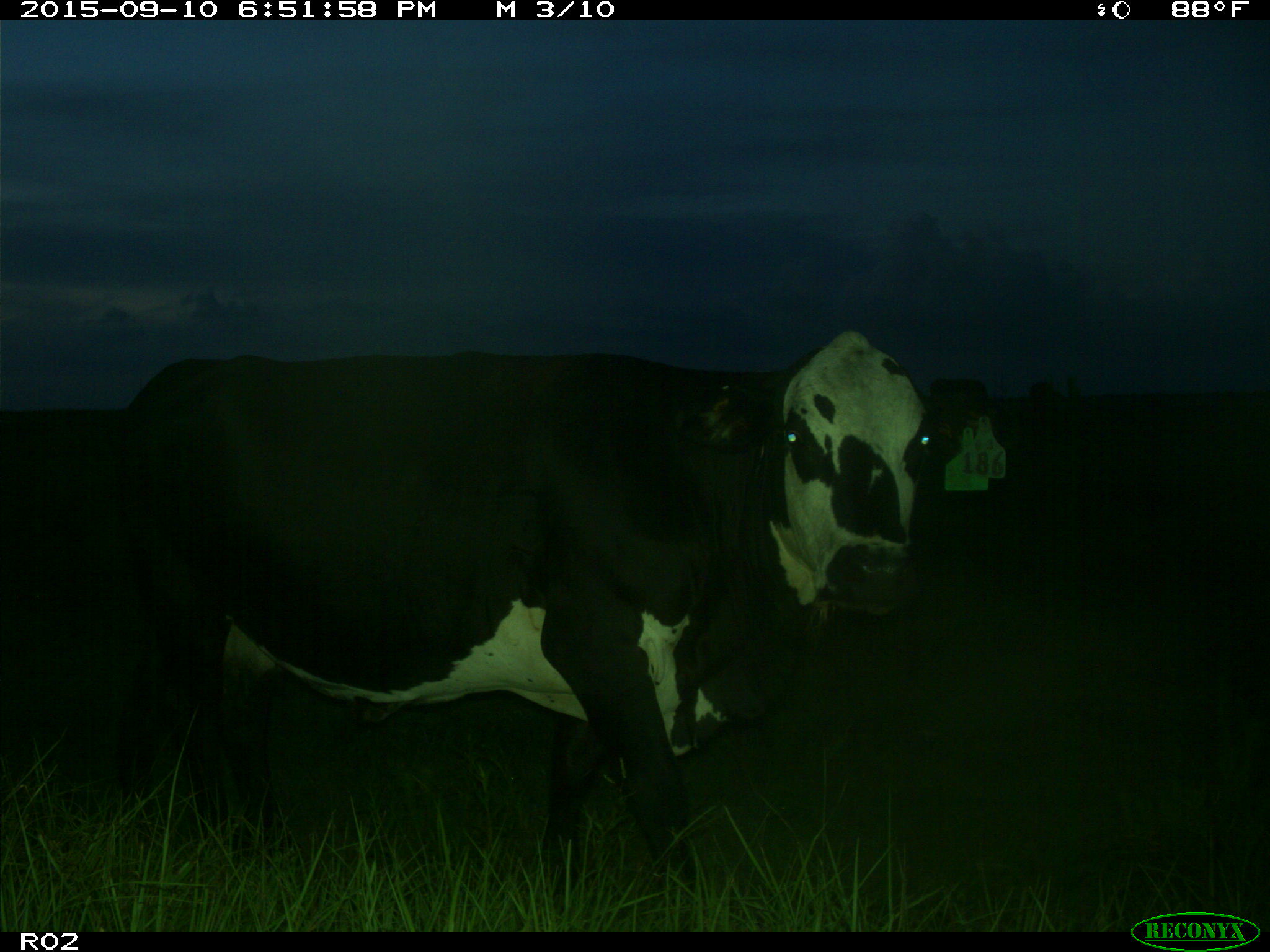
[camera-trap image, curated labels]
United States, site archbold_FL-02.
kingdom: Animalia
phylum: Chordata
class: Mammalia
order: Artiodactyla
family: Bovidae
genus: Bos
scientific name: Bos taurus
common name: domestic cow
Bos taurus (domestic cow).